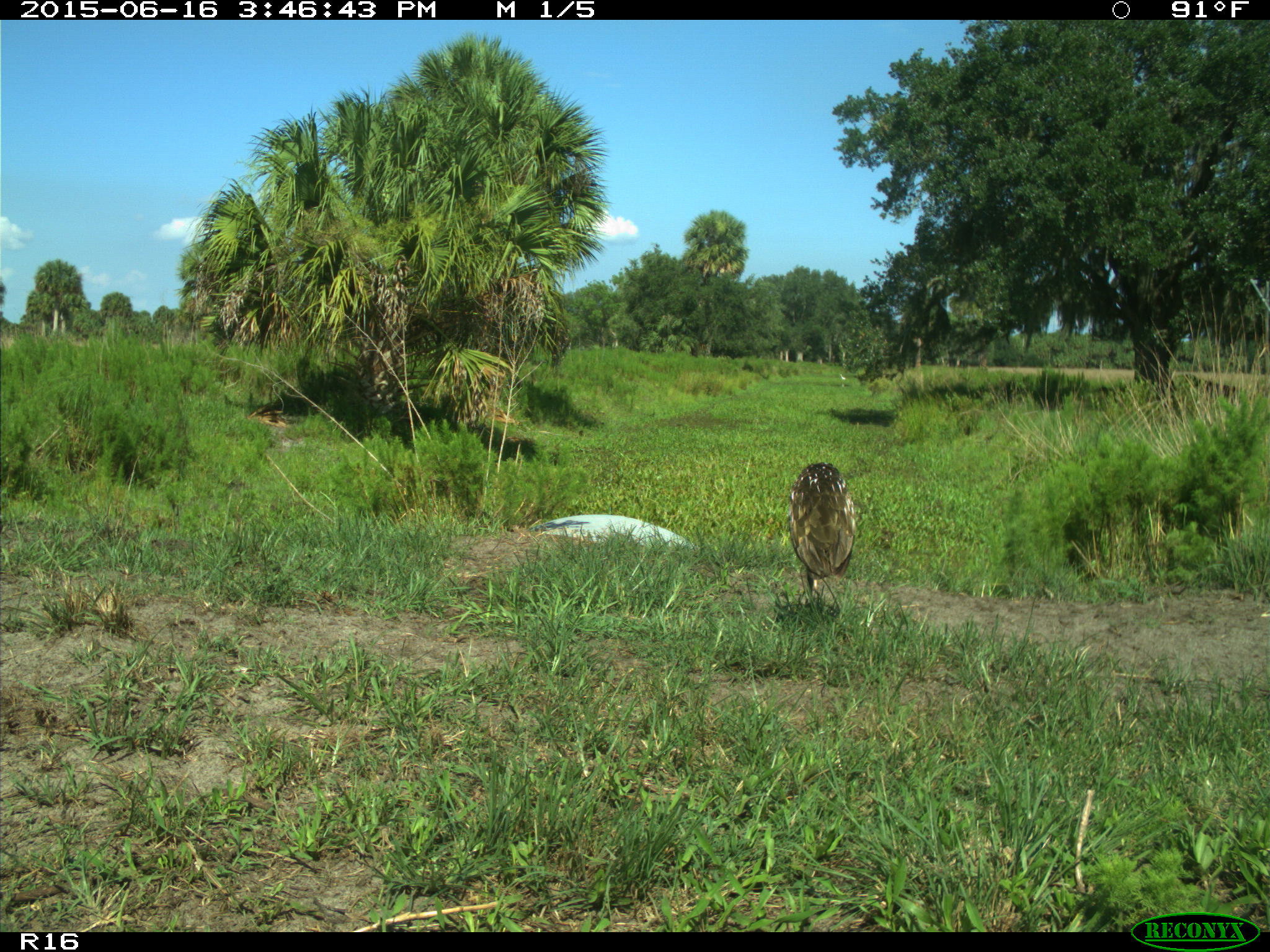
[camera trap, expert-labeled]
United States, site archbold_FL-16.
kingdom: Animalia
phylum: Chordata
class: Aves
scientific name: Aves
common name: birds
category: unidentified bird